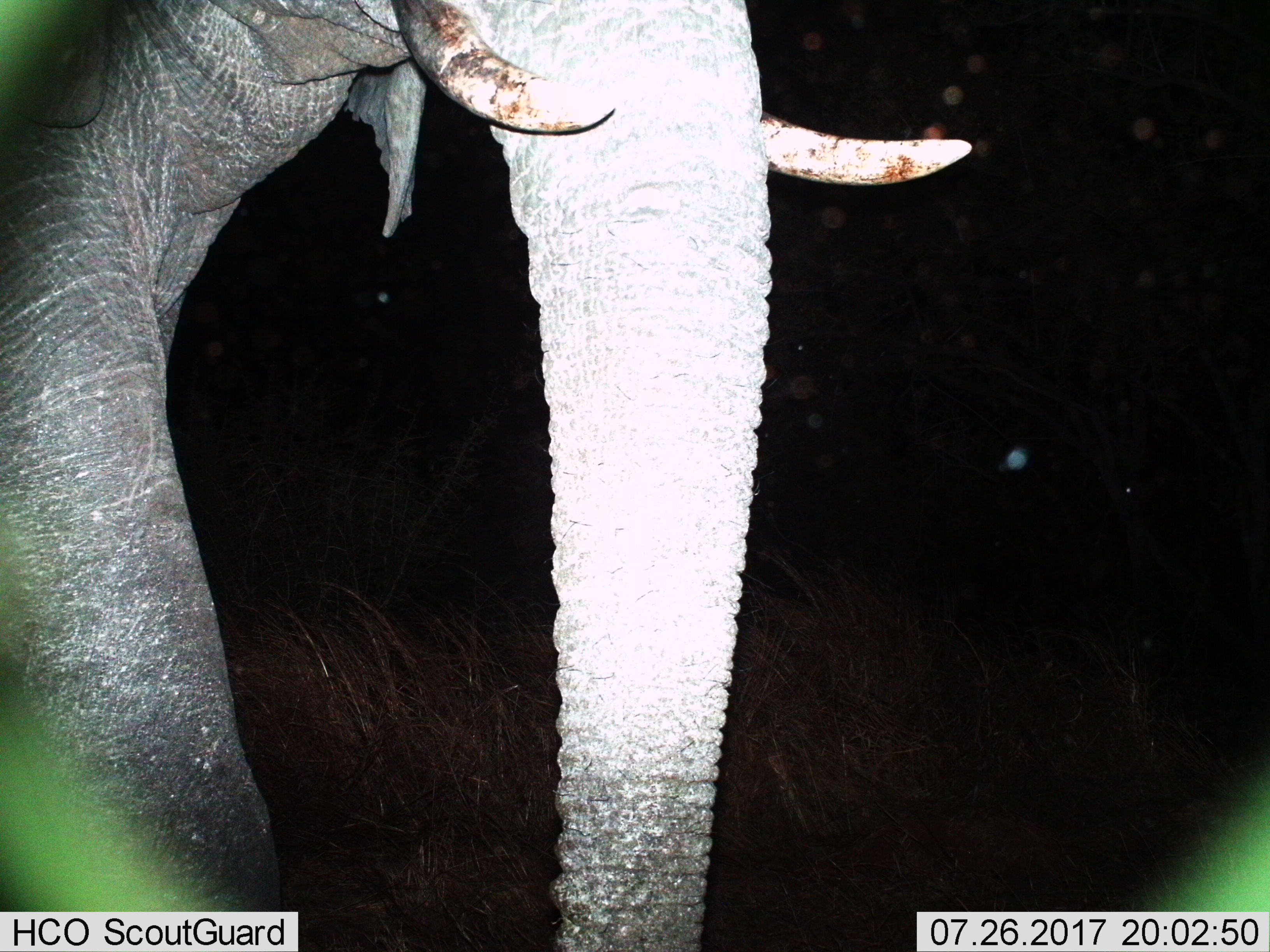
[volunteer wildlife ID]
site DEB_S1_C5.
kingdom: Animalia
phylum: Chordata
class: Mammalia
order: Proboscidea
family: Elephantidae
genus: Loxodonta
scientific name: Loxodonta africana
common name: african bush elephant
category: elephant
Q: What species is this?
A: Elephant (african bush elephant) (Loxodonta africana).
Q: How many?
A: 1.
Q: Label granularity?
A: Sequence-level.